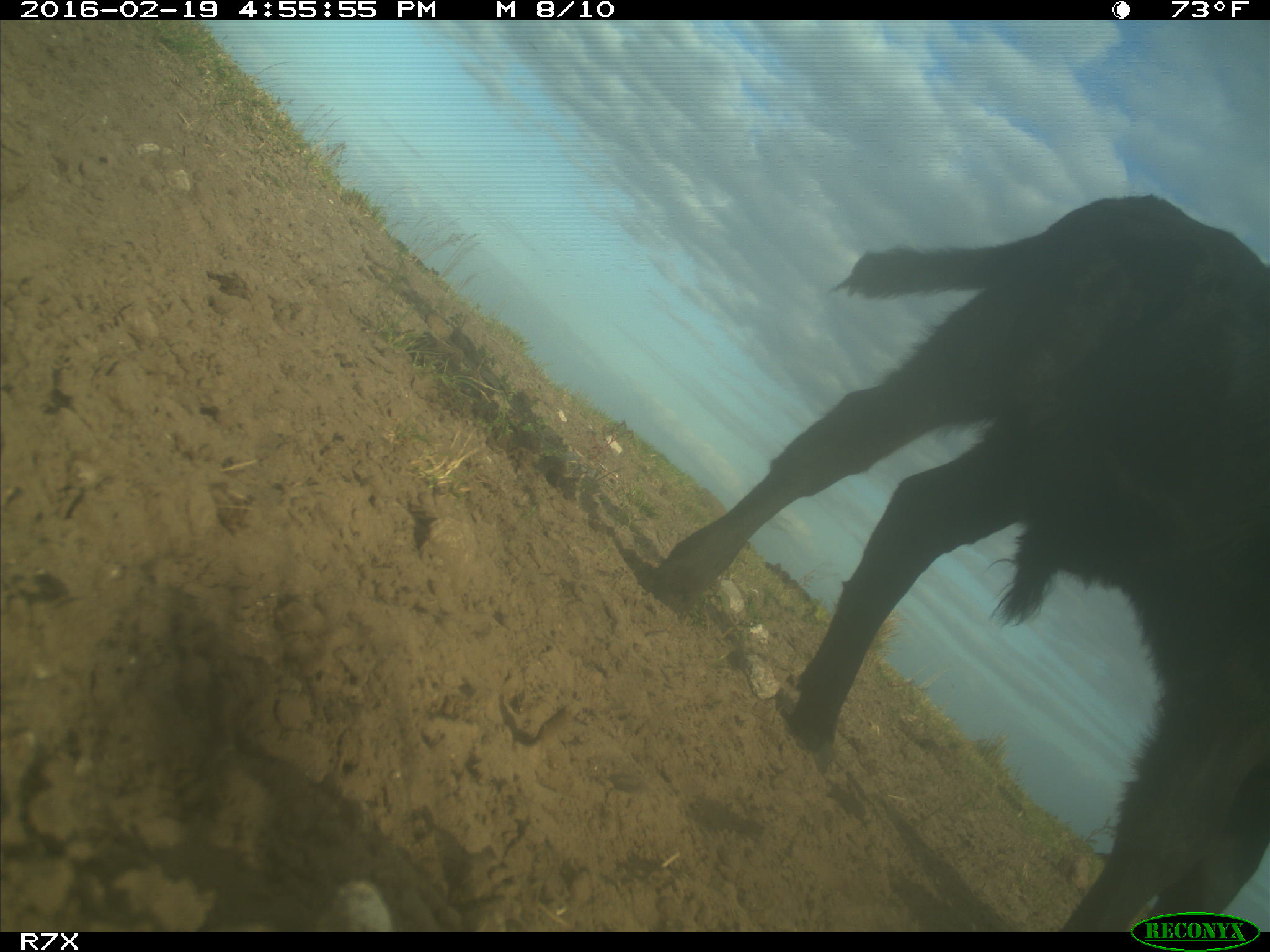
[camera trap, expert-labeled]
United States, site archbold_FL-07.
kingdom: Animalia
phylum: Chordata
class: Mammalia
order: Artiodactyla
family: Bovidae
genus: Bos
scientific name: Bos taurus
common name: domestic cow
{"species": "Bos taurus (domestic cow)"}